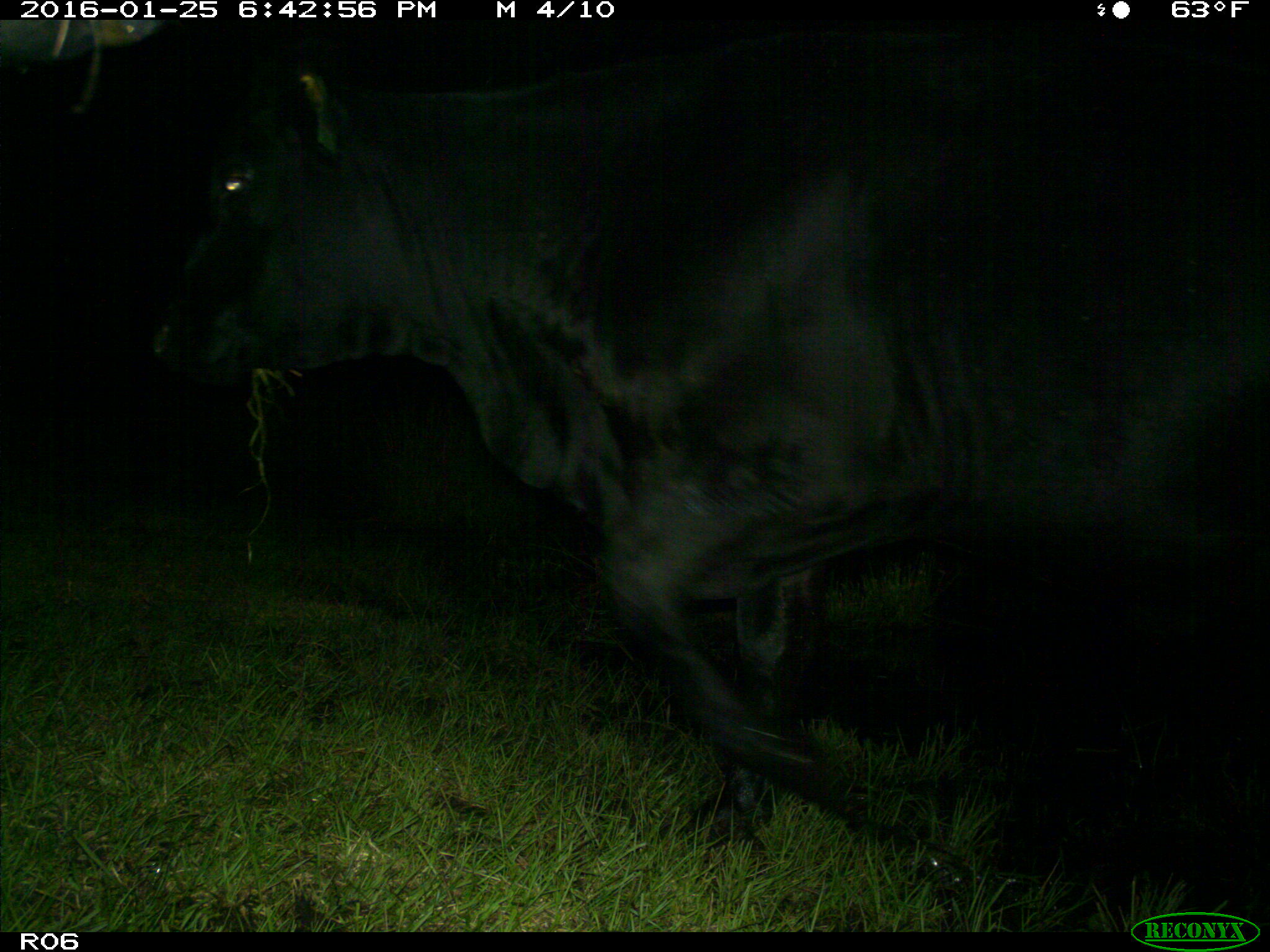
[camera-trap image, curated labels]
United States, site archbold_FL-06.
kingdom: Animalia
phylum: Chordata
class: Mammalia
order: Artiodactyla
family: Bovidae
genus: Bos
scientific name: Bos taurus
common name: domestic cow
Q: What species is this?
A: Bos taurus (domestic cow).